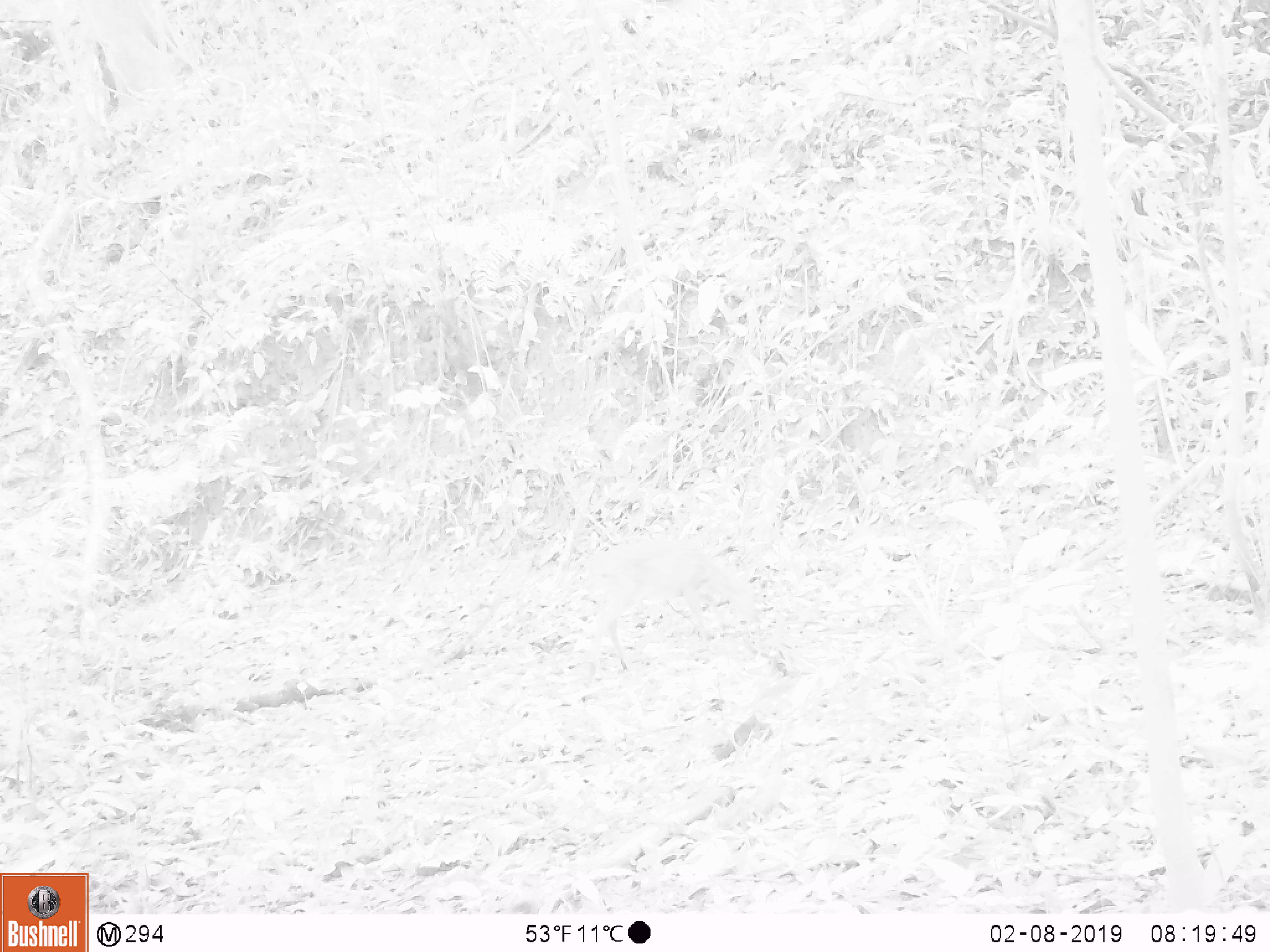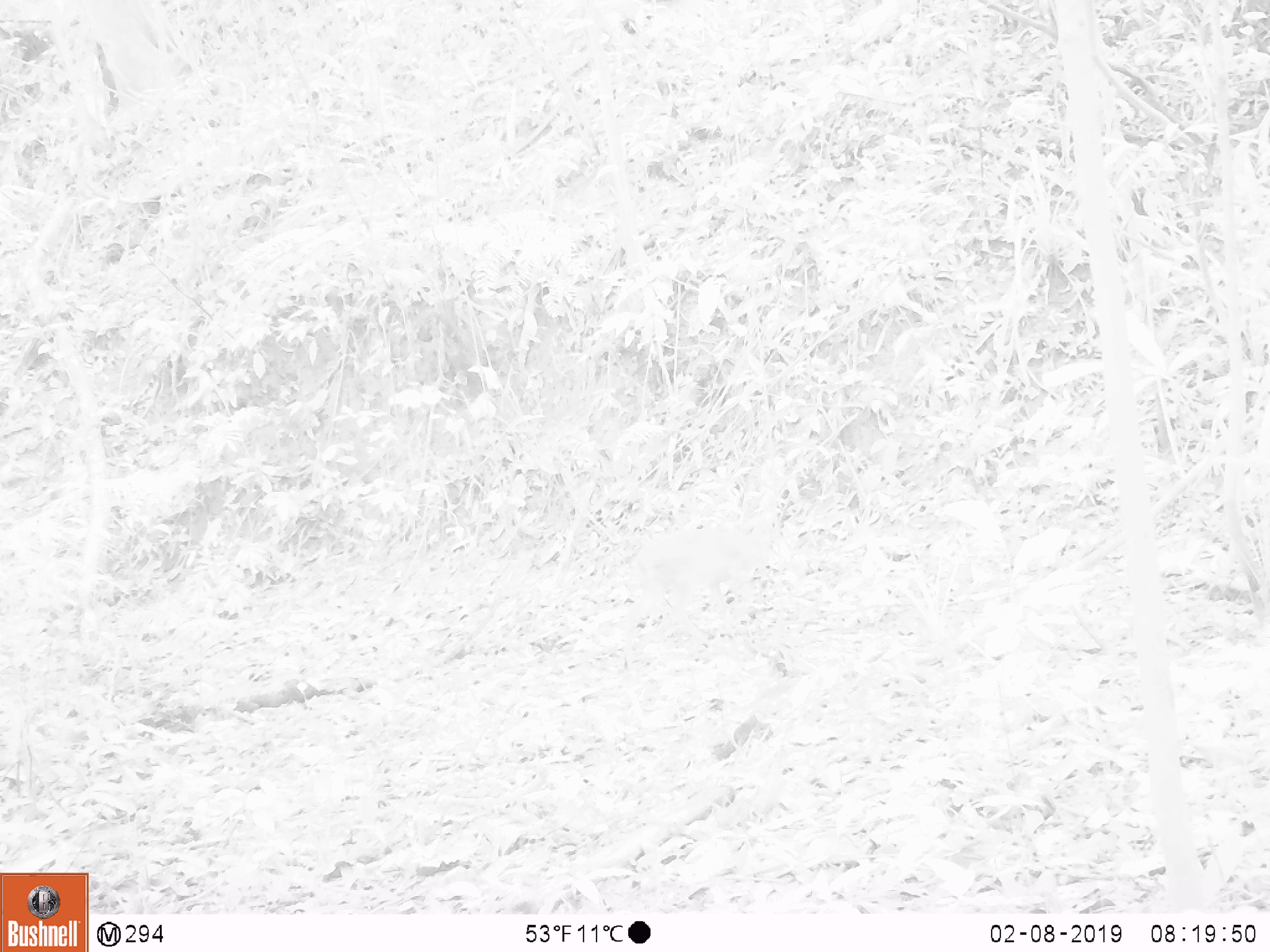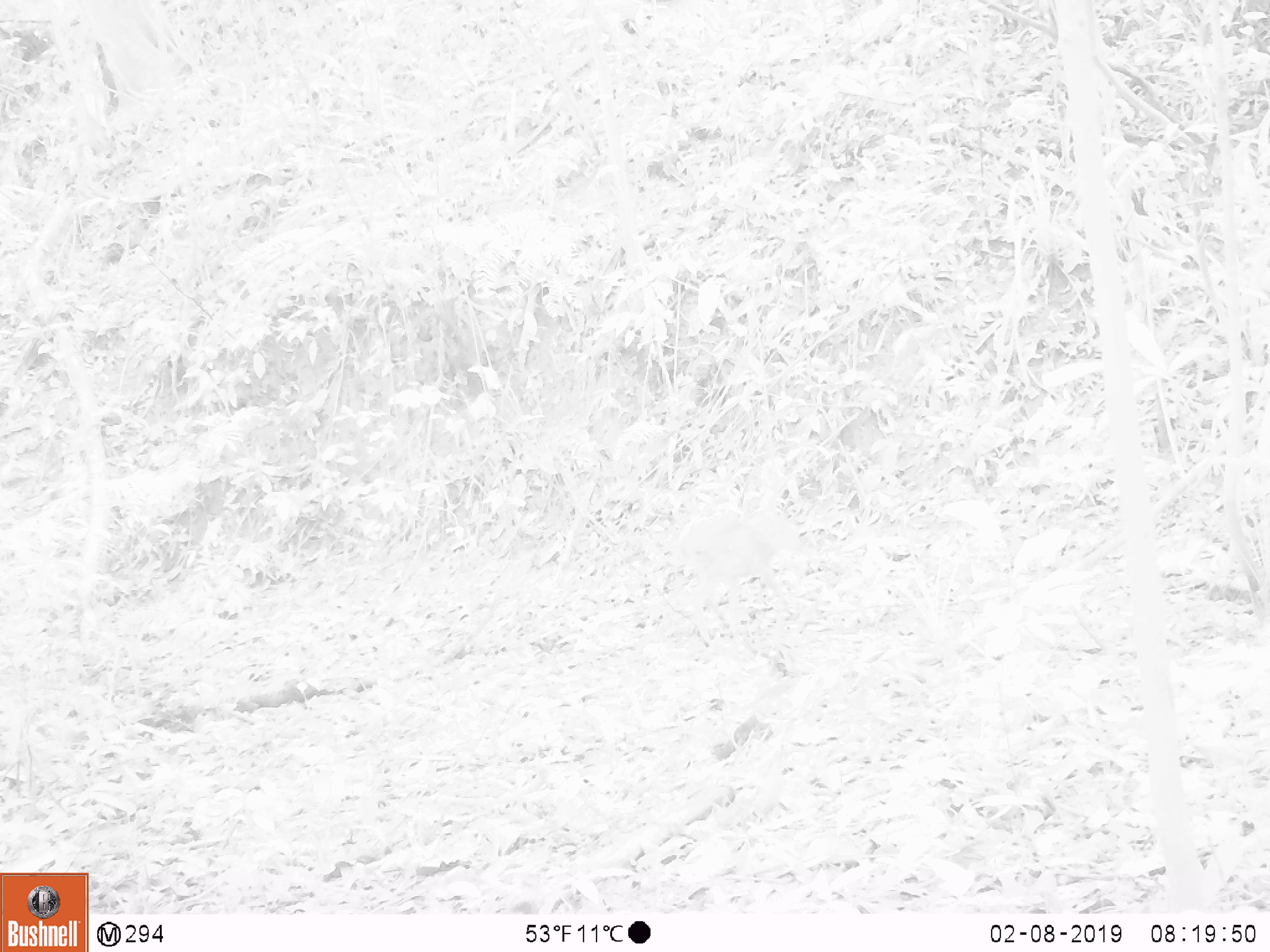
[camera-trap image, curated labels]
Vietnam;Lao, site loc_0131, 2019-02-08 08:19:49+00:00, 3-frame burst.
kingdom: Animalia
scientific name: Animalia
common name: animal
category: unidentified animal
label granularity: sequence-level